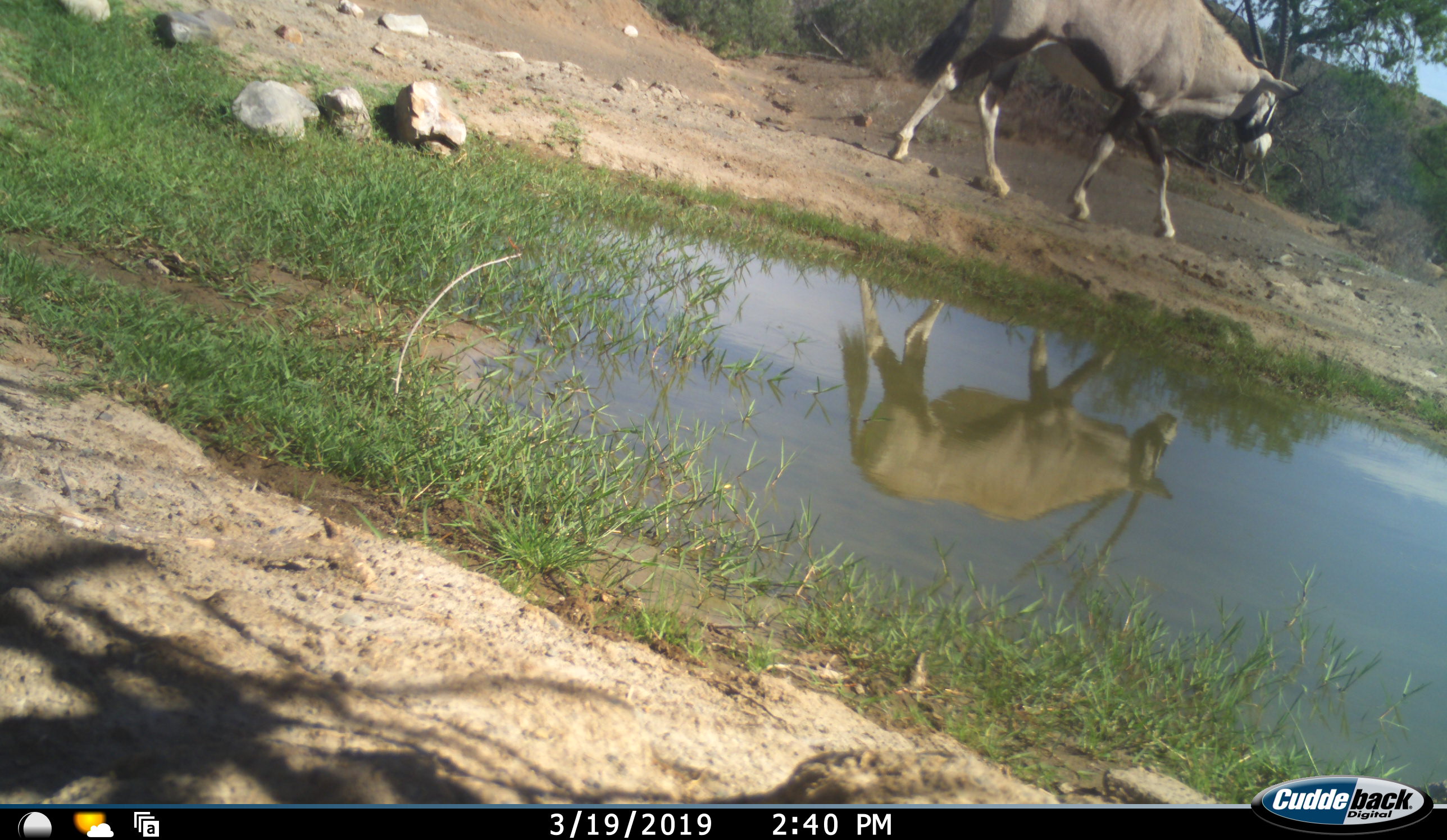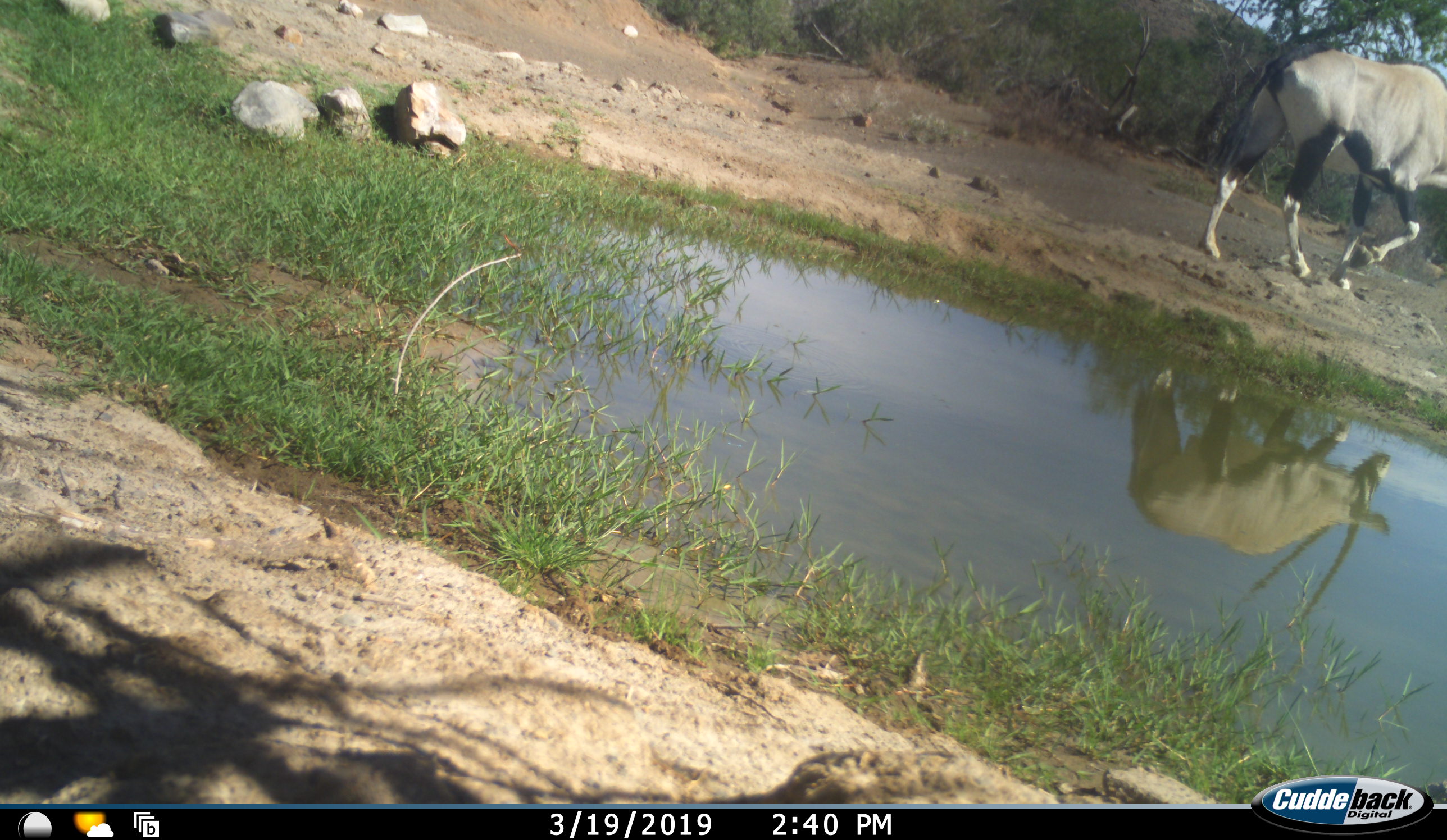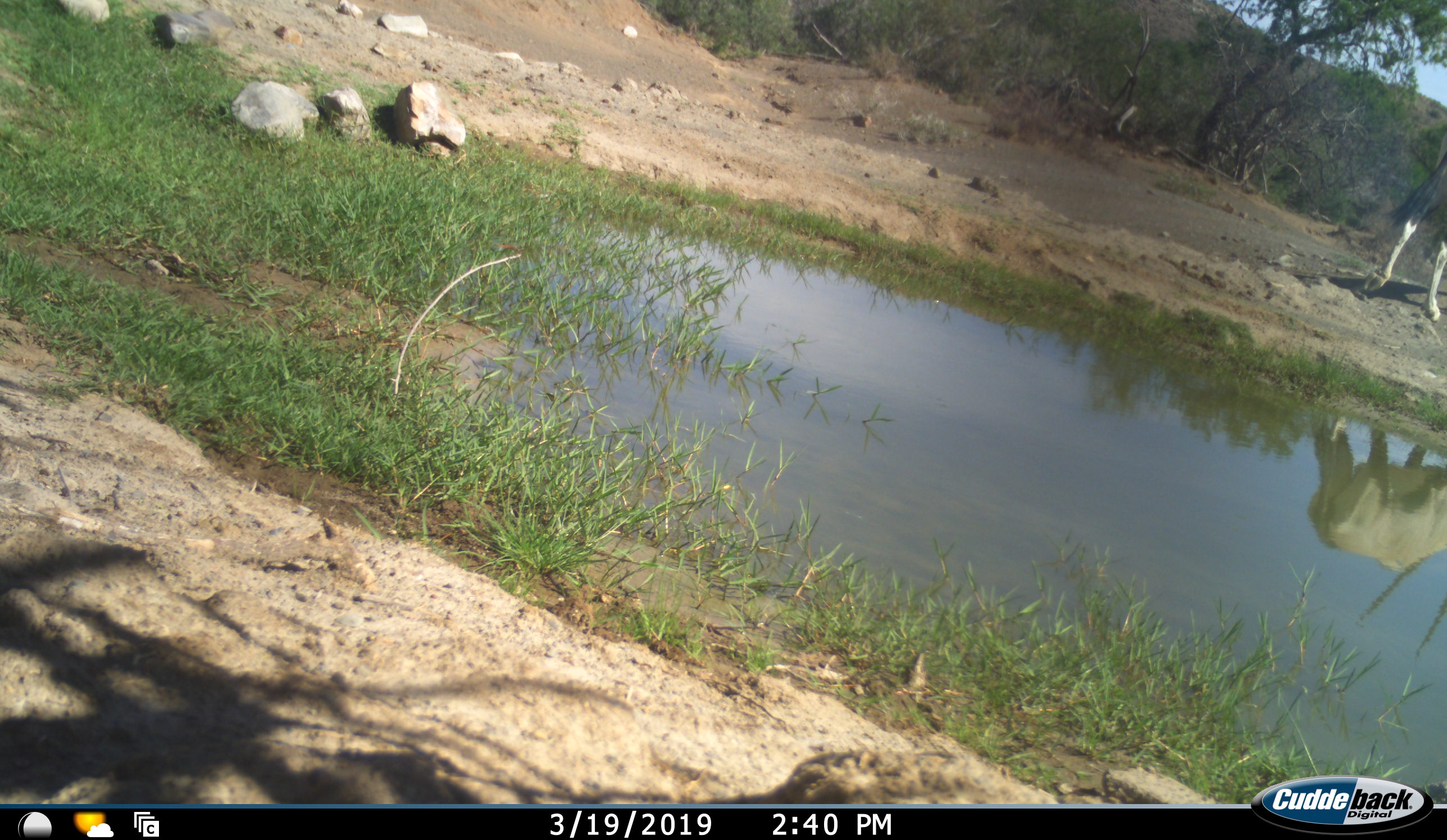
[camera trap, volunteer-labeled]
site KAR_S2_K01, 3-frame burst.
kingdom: Animalia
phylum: Chordata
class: Mammalia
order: Artiodactyla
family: Bovidae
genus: Oryx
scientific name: Oryx gazella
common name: gemsbok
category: oryx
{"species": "oryx (gemsbok) (Oryx gazella)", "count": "1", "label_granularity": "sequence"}